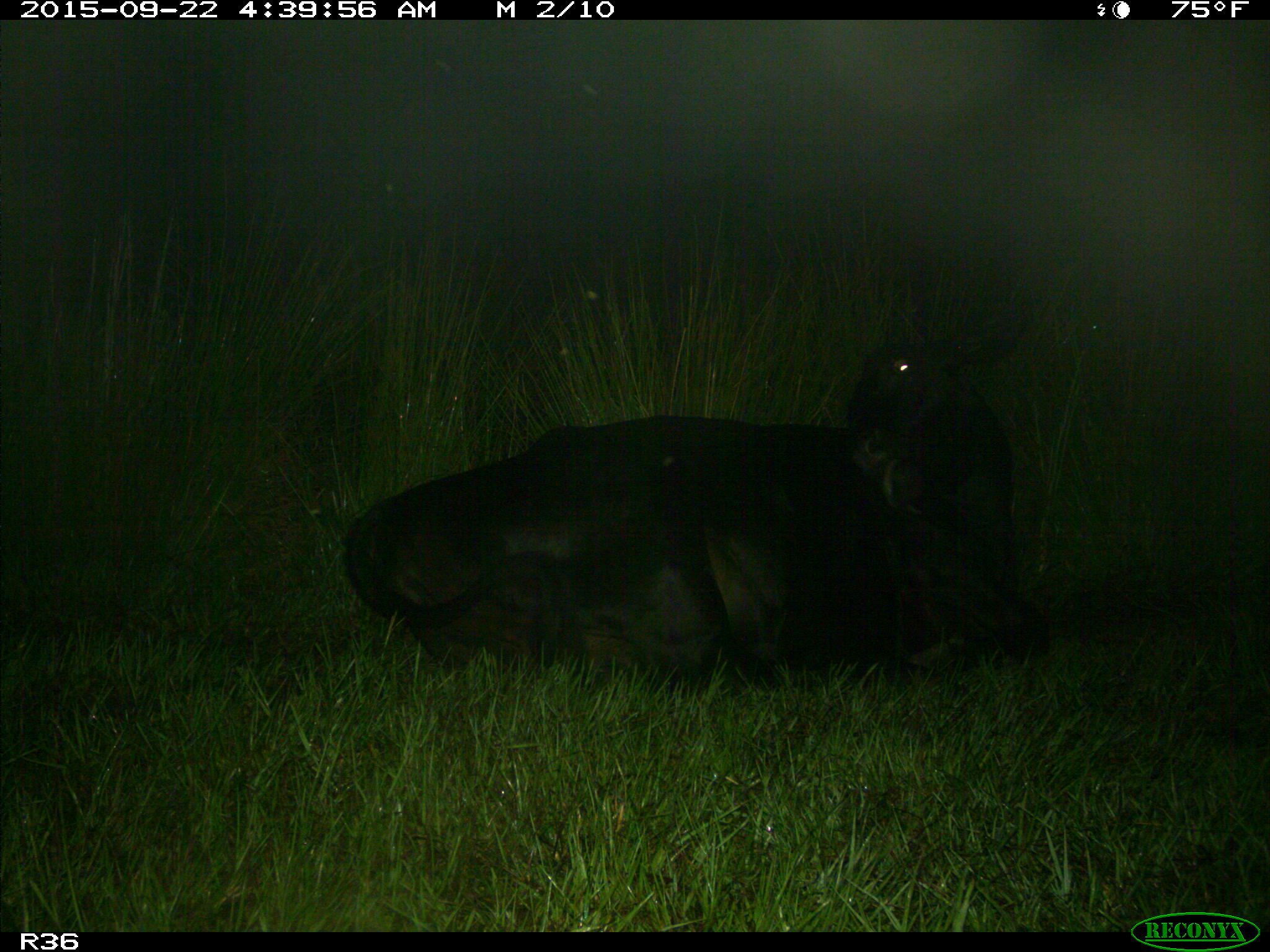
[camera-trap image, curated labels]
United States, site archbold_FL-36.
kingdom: Animalia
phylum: Chordata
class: Mammalia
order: Artiodactyla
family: Bovidae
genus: Bos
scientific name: Bos taurus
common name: domestic cow